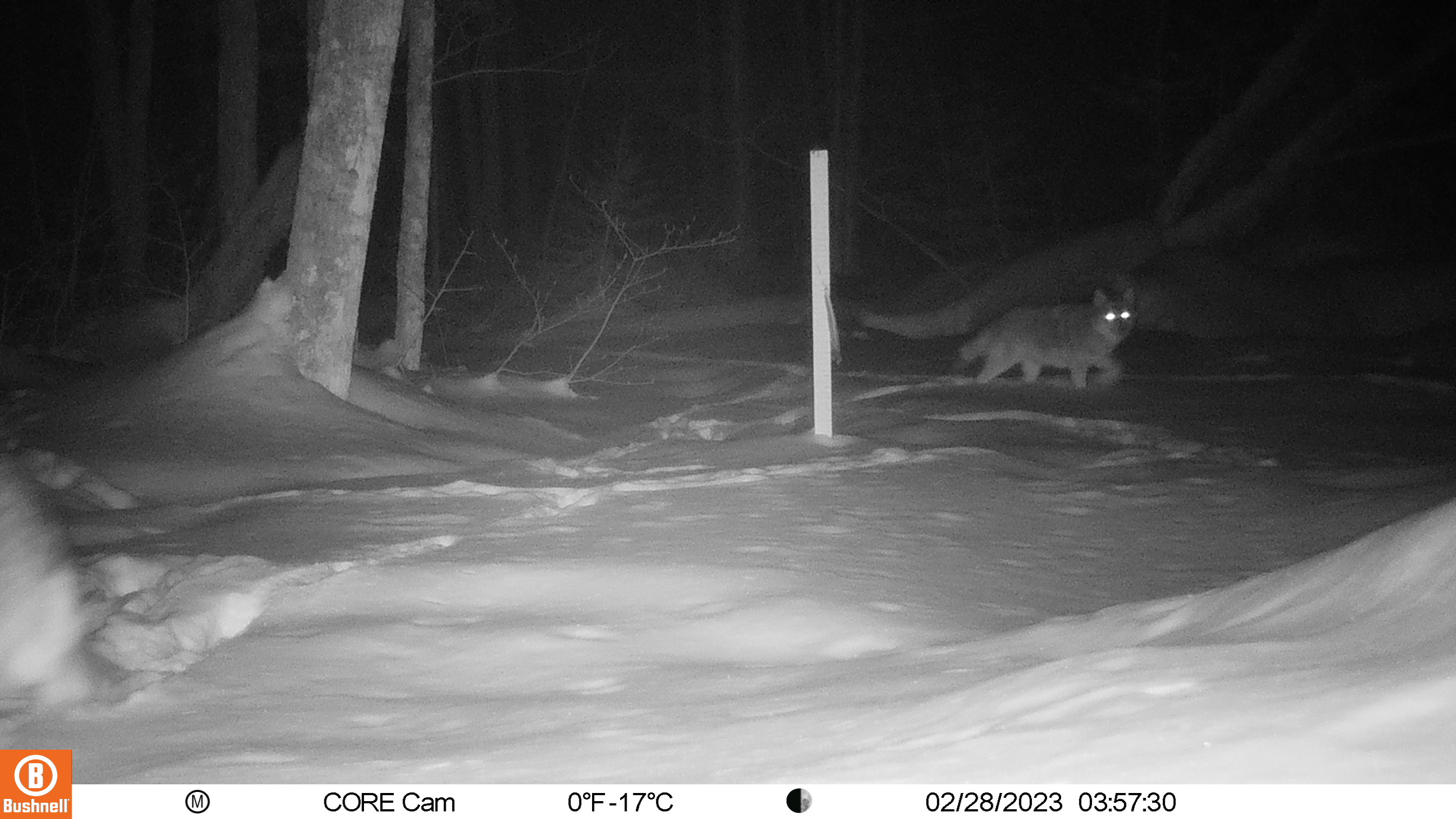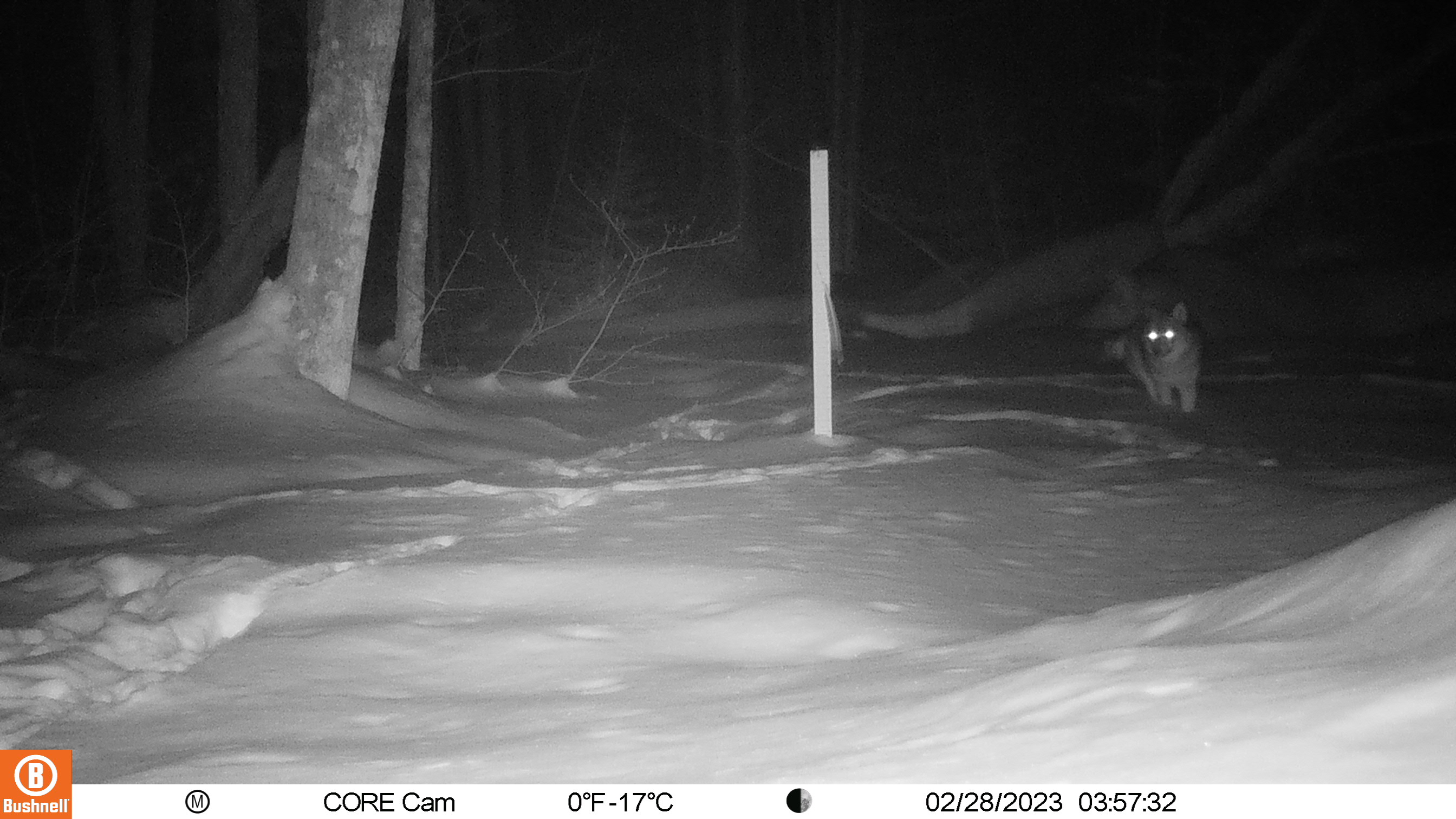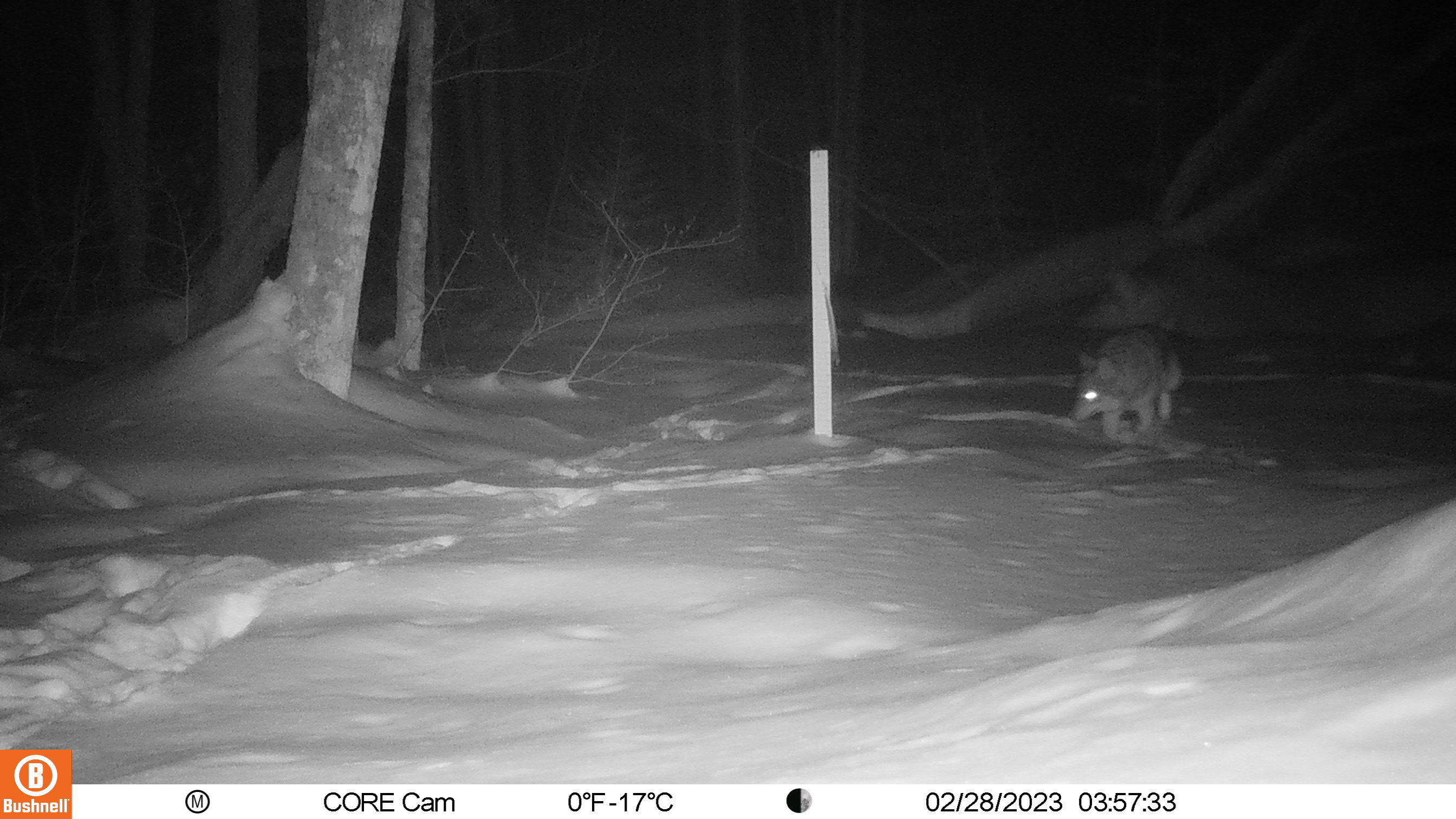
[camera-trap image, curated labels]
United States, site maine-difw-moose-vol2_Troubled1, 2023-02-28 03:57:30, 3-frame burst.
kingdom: Animalia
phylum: Chordata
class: Mammalia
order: Carnivora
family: Canidae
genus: Canis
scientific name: Canis latrans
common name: coyote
Coyote (Canis latrans).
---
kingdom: Animalia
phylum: Chordata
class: Mammalia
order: Carnivora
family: Canidae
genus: Urocyon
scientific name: Urocyon cinereoargenteus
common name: gray fox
Gray fox (Urocyon cinereoargenteus).